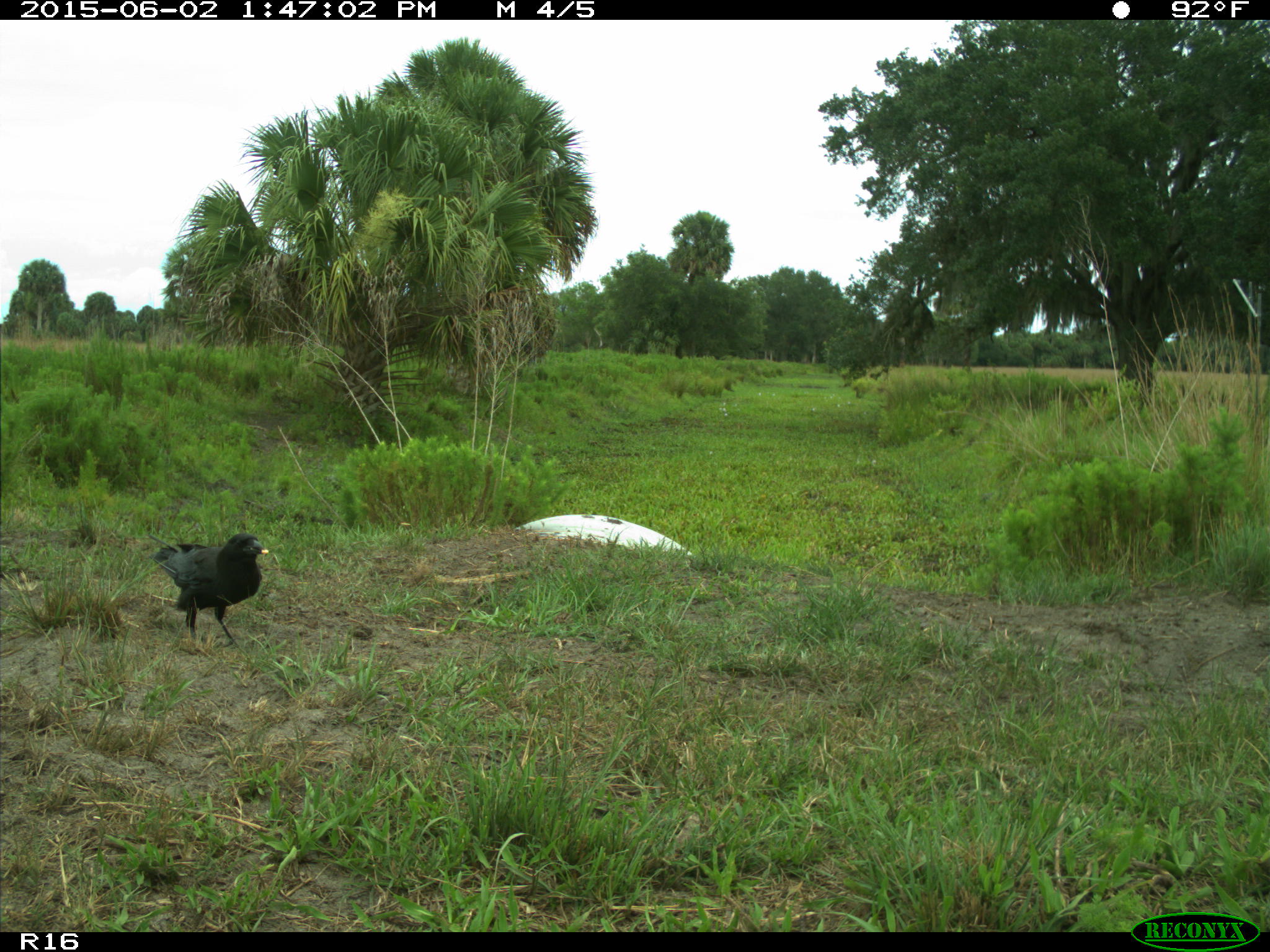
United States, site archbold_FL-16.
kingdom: Animalia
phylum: Chordata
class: Aves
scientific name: Aves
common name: birds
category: unidentified bird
Unidentified bird (birds) (Aves).